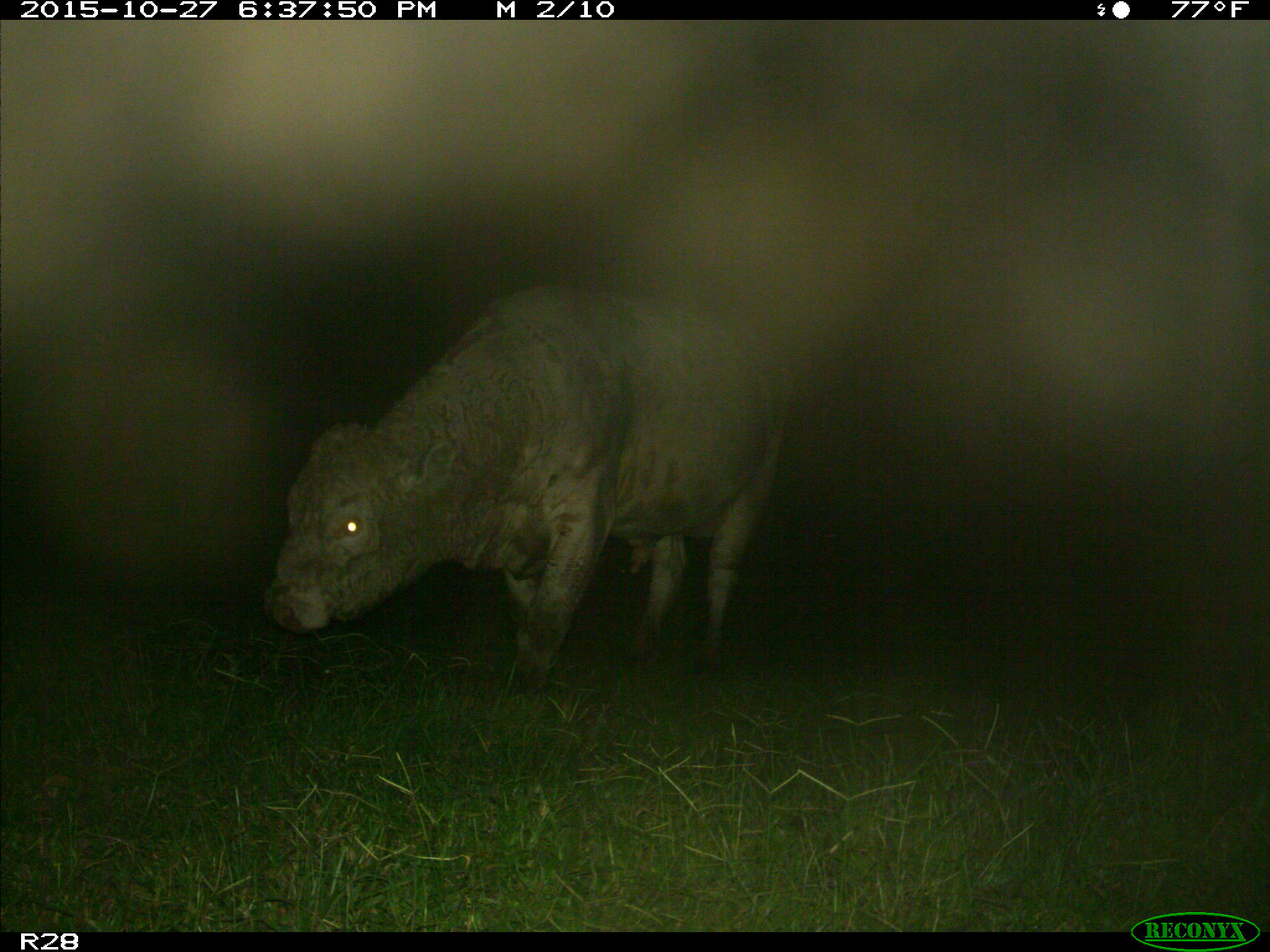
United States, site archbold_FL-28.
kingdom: Animalia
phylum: Chordata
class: Mammalia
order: Artiodactyla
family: Bovidae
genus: Bos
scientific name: Bos taurus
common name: domestic cow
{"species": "Bos taurus (domestic cow)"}